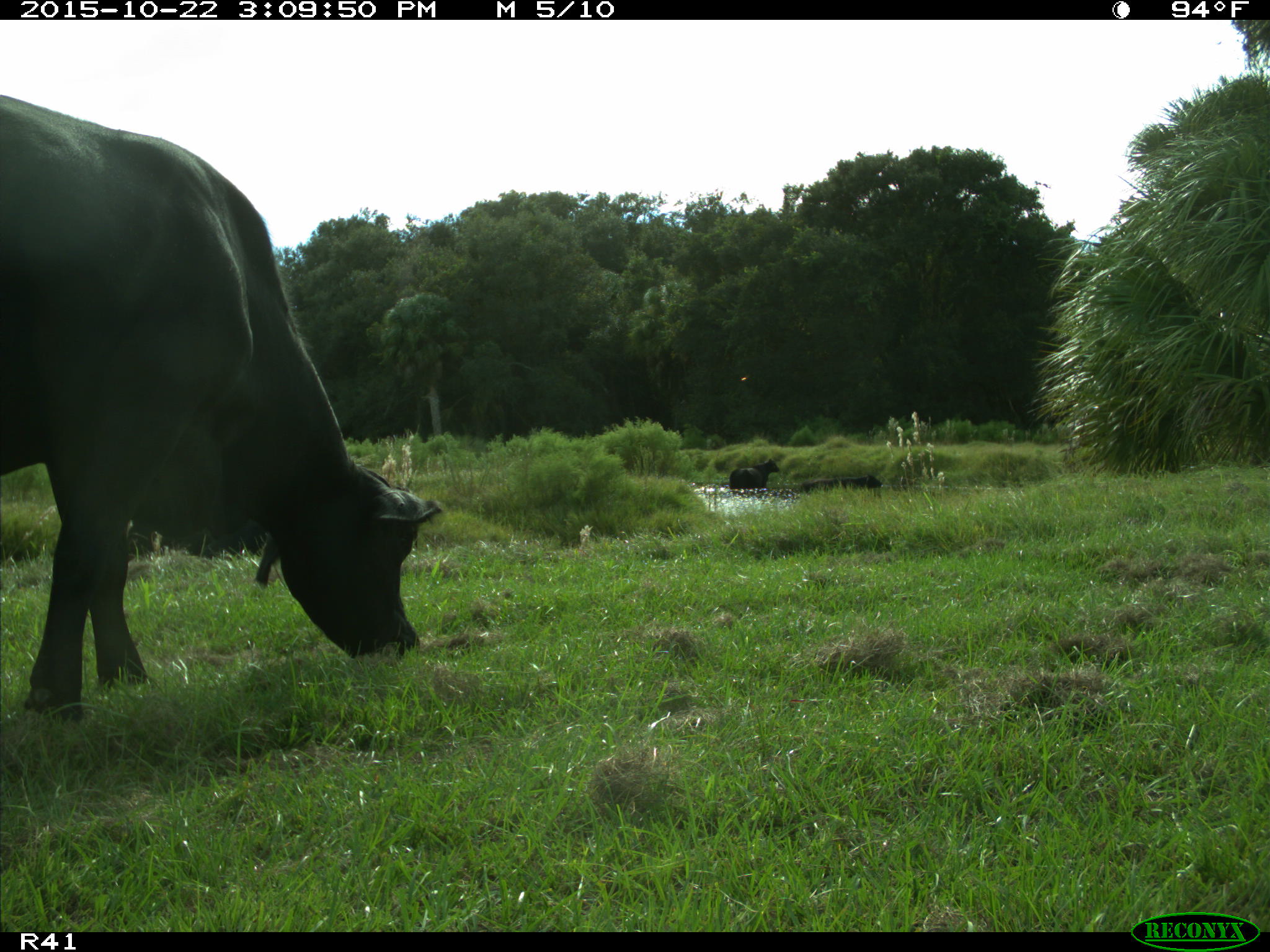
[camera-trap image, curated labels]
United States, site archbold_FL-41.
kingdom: Animalia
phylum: Chordata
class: Mammalia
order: Artiodactyla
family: Bovidae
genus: Bos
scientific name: Bos taurus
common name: domestic cow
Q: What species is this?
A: Bos taurus (domestic cow).